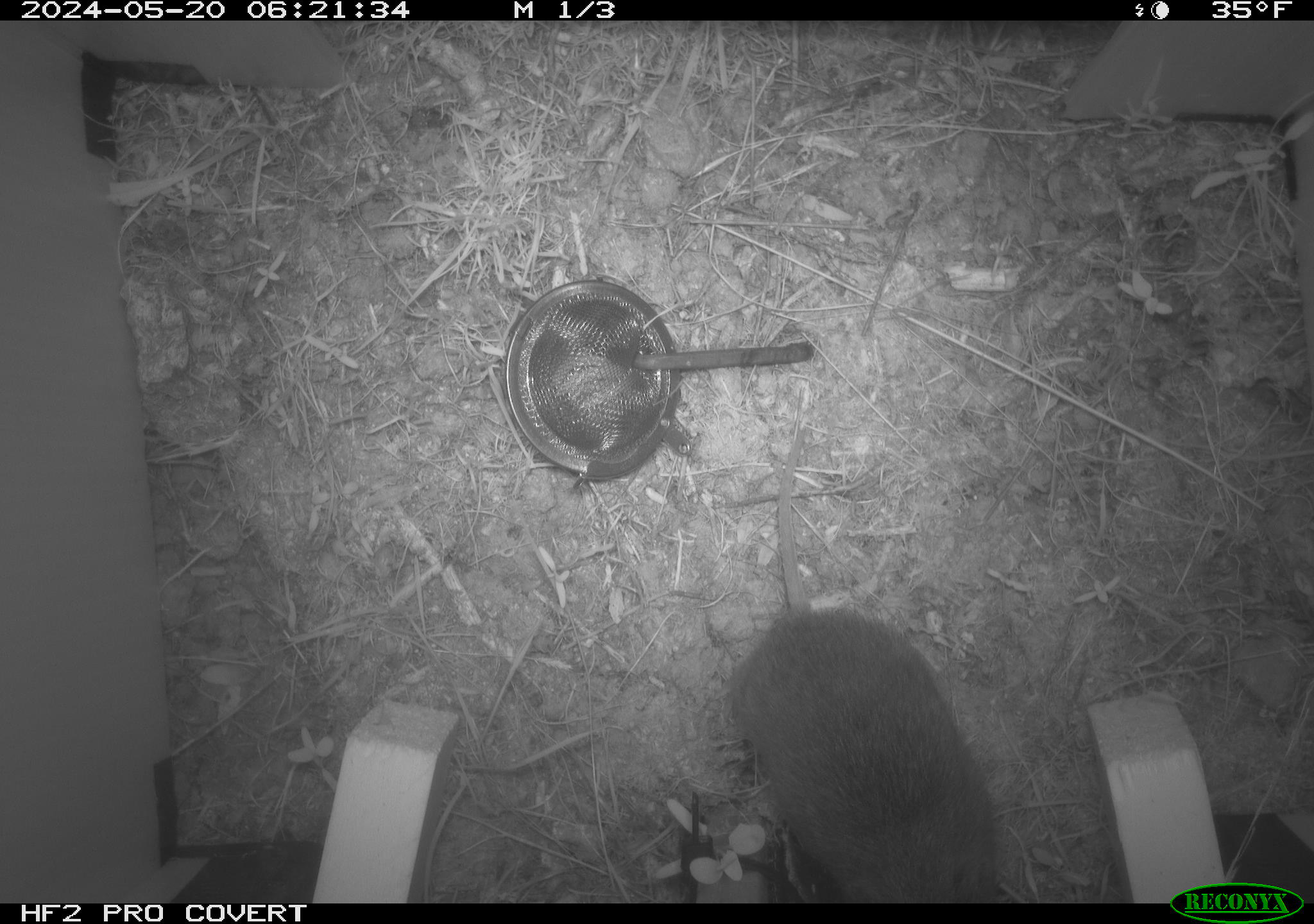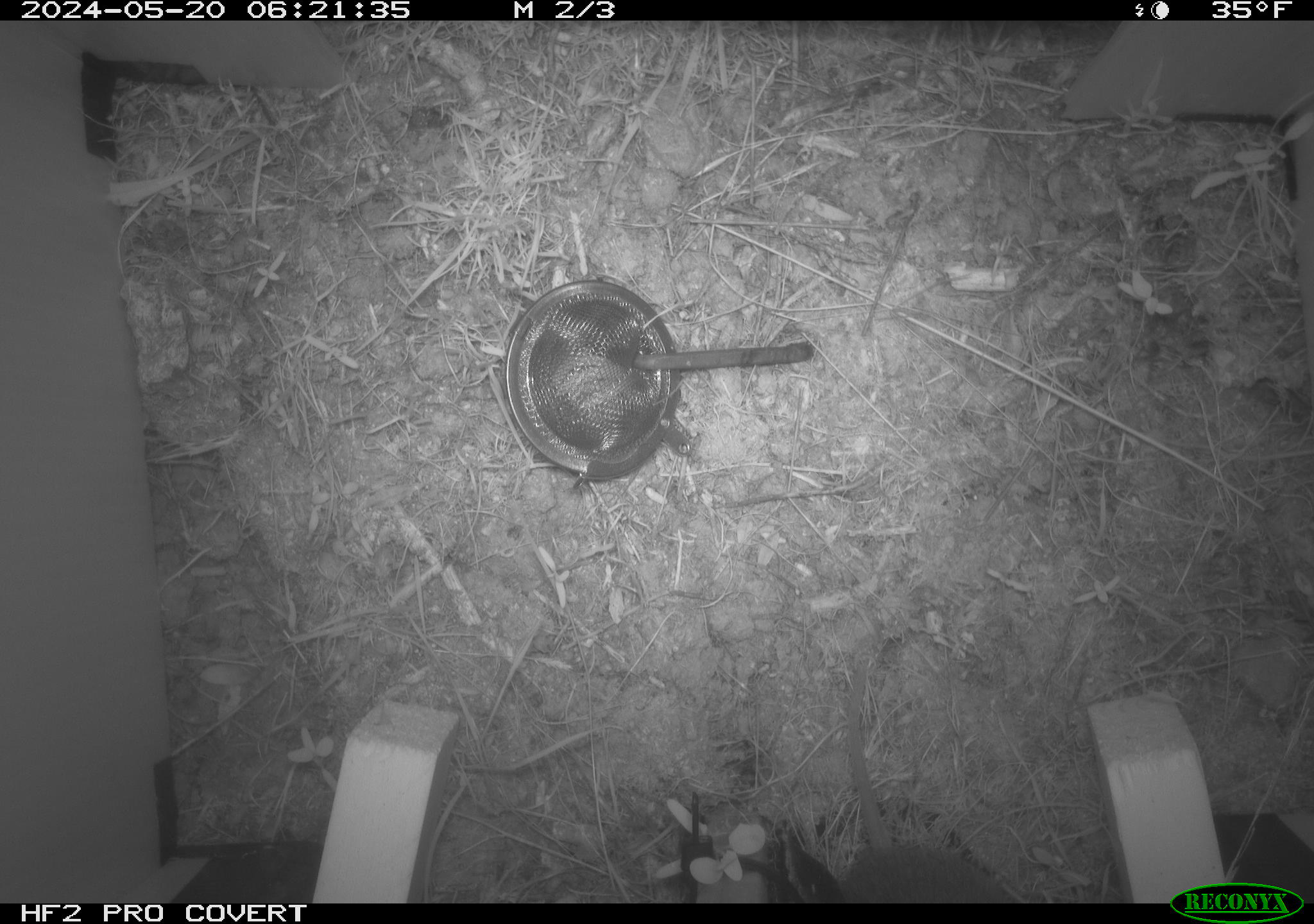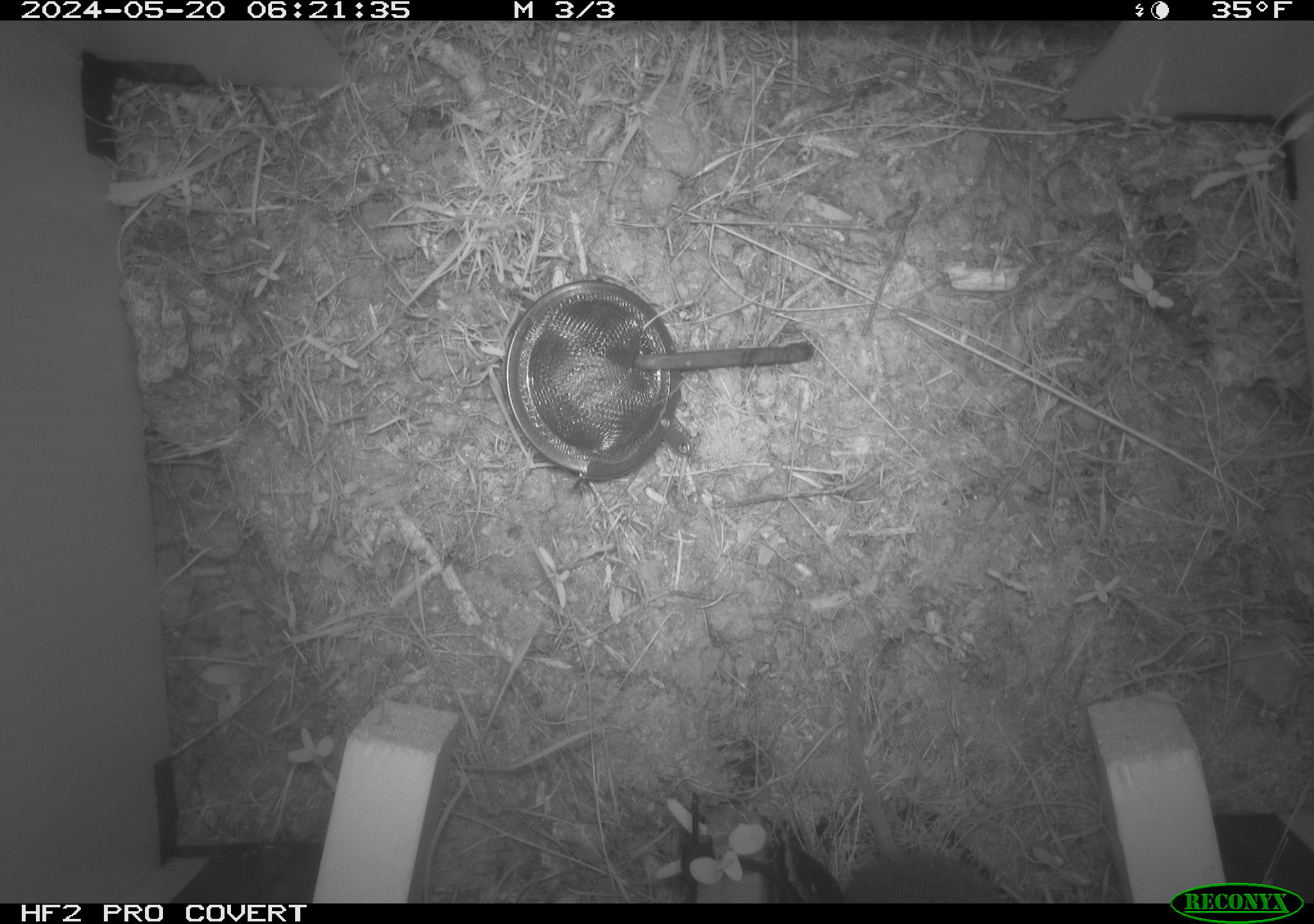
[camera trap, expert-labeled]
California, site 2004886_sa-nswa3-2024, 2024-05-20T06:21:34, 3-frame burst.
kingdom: Animalia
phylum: Chordata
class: Mammalia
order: Rodentia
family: Cricetidae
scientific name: Arvicolinae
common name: voles, lemmings, and muskrats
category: arvicolinae subfamily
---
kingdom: Animalia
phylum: Chordata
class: Mammalia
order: Rodentia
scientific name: Rodentia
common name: rodent